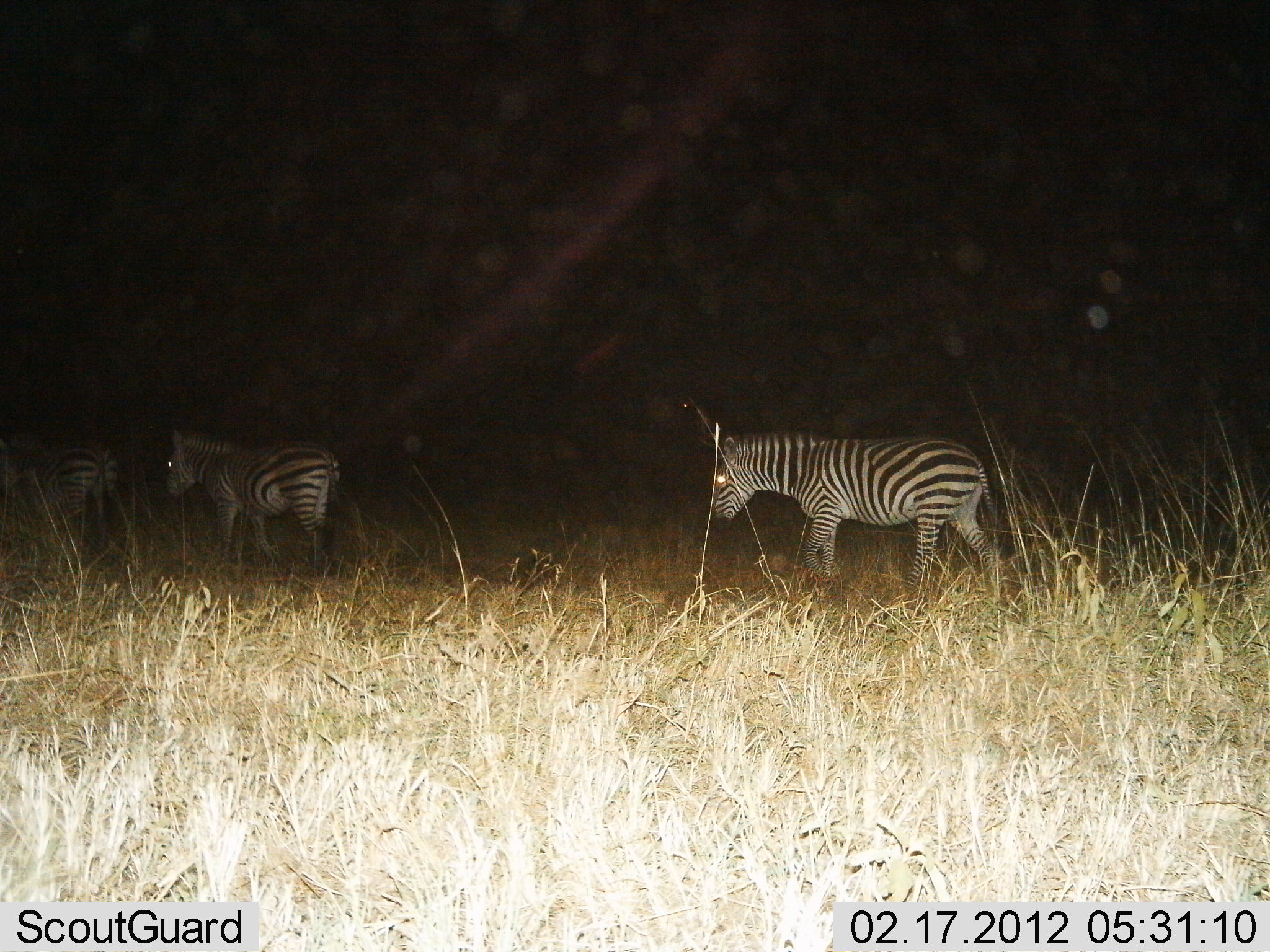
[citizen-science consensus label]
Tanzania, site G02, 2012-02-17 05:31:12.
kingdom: Animalia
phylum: Chordata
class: Mammalia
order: Perissodactyla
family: Equidae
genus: Equus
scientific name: Equus quagga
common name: plains zebra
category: zebra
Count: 3.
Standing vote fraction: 16%.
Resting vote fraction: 0%.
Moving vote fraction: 90%.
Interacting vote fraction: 0%.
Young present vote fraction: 0%.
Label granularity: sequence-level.